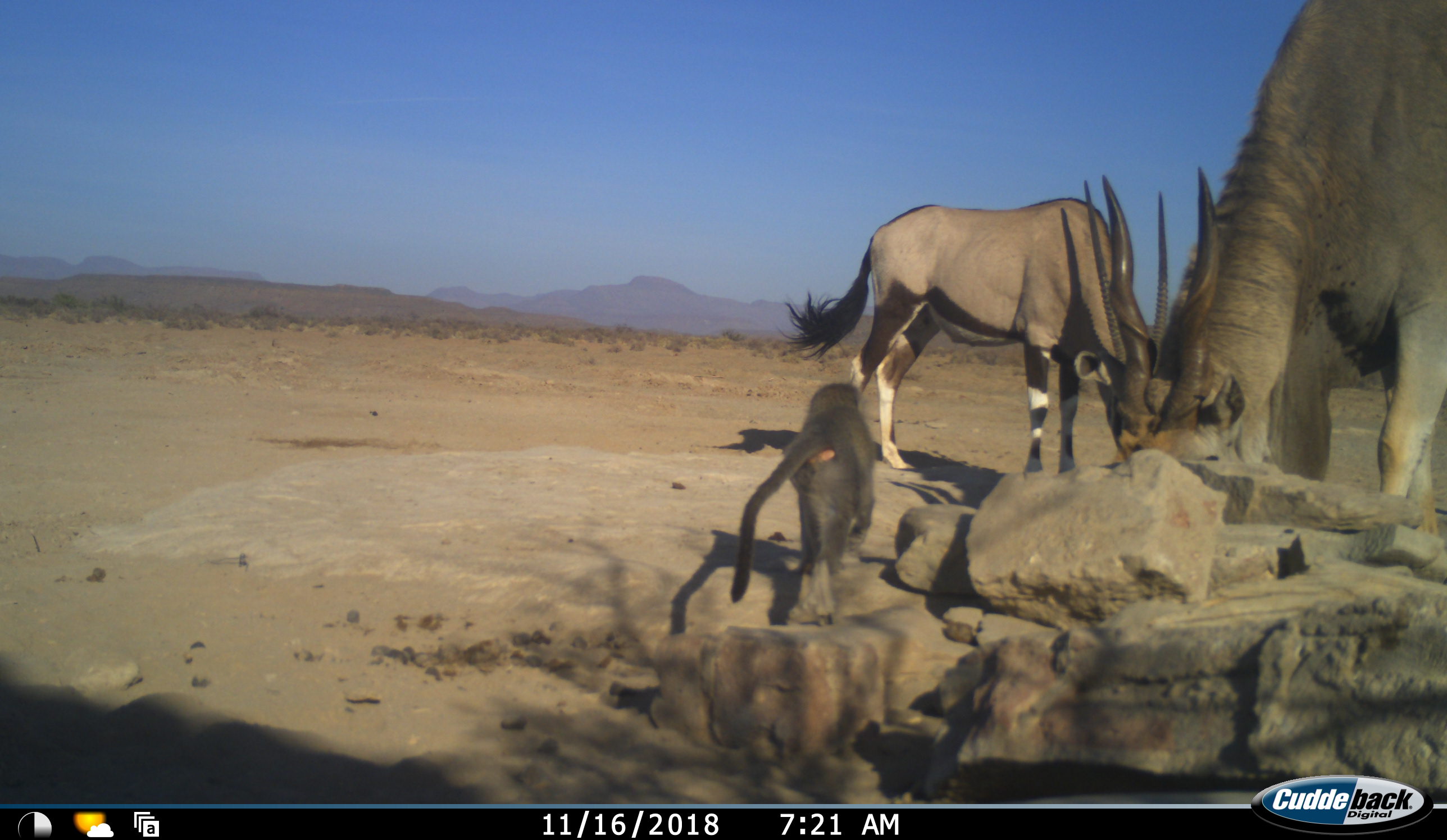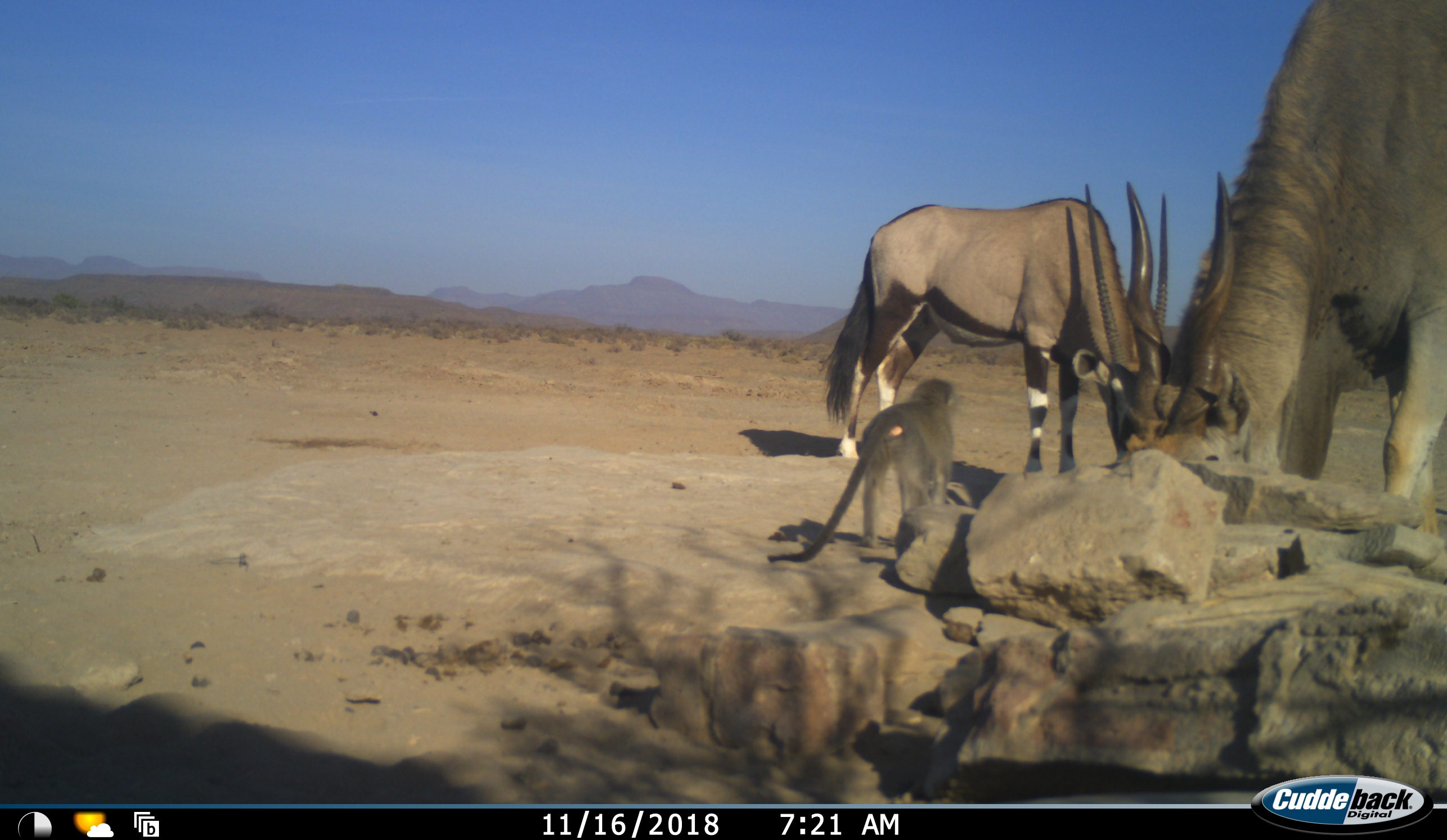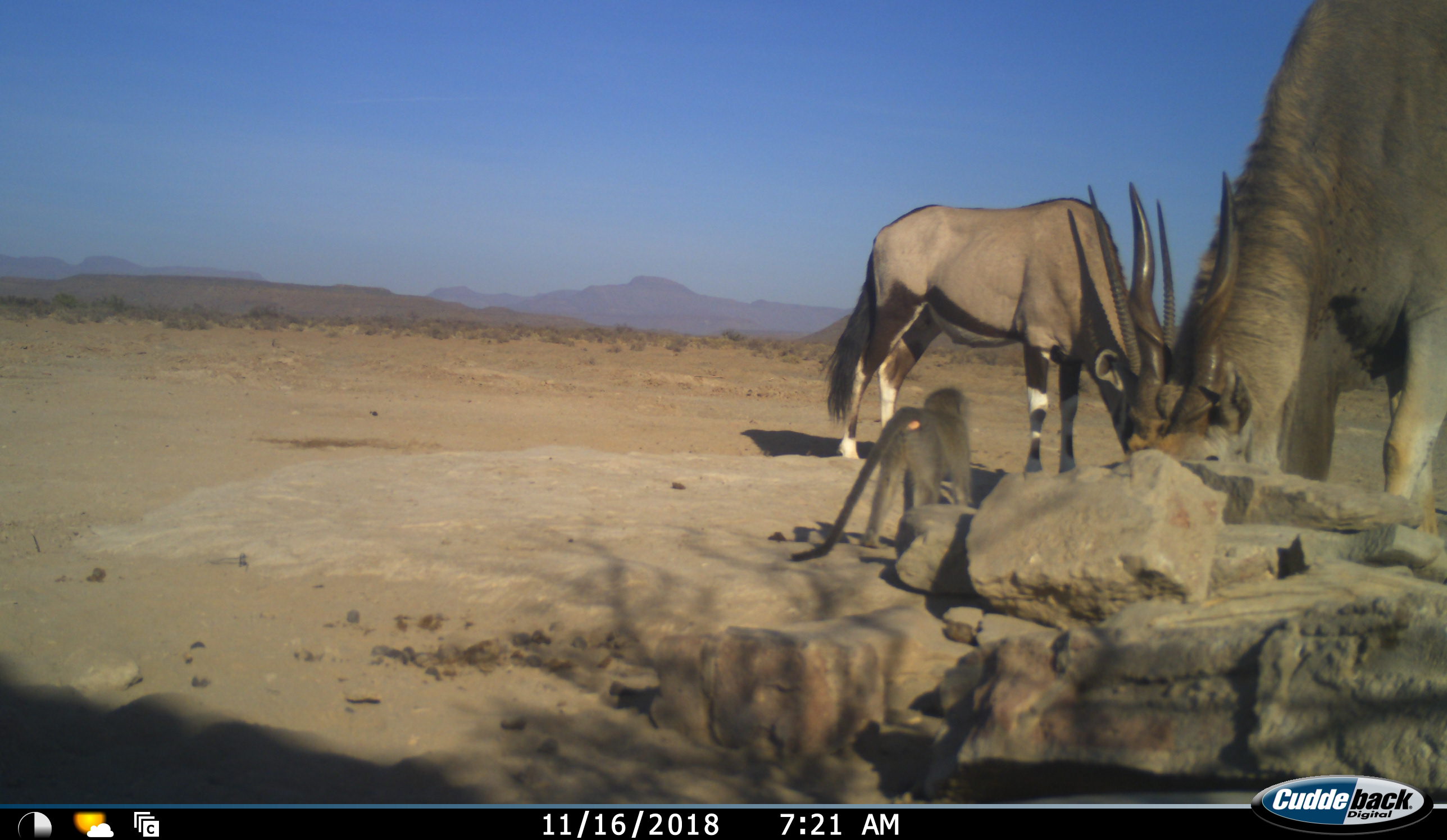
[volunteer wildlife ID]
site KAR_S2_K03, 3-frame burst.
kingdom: Animalia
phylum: Chordata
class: Mammalia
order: Artiodactyla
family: Bovidae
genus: Tragelaphus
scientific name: Tragelaphus oryx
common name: eland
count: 1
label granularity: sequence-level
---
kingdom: Animalia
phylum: Chordata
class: Mammalia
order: Artiodactyla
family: Bovidae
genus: Oryx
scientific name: Oryx gazella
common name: gemsbok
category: oryx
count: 1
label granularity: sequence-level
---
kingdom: Animalia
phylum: Chordata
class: Mammalia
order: Primates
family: Cercopithecidae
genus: Chlorocebus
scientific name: Chlorocebus pygerythrus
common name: vervet monkey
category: monkeyvervet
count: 1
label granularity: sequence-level